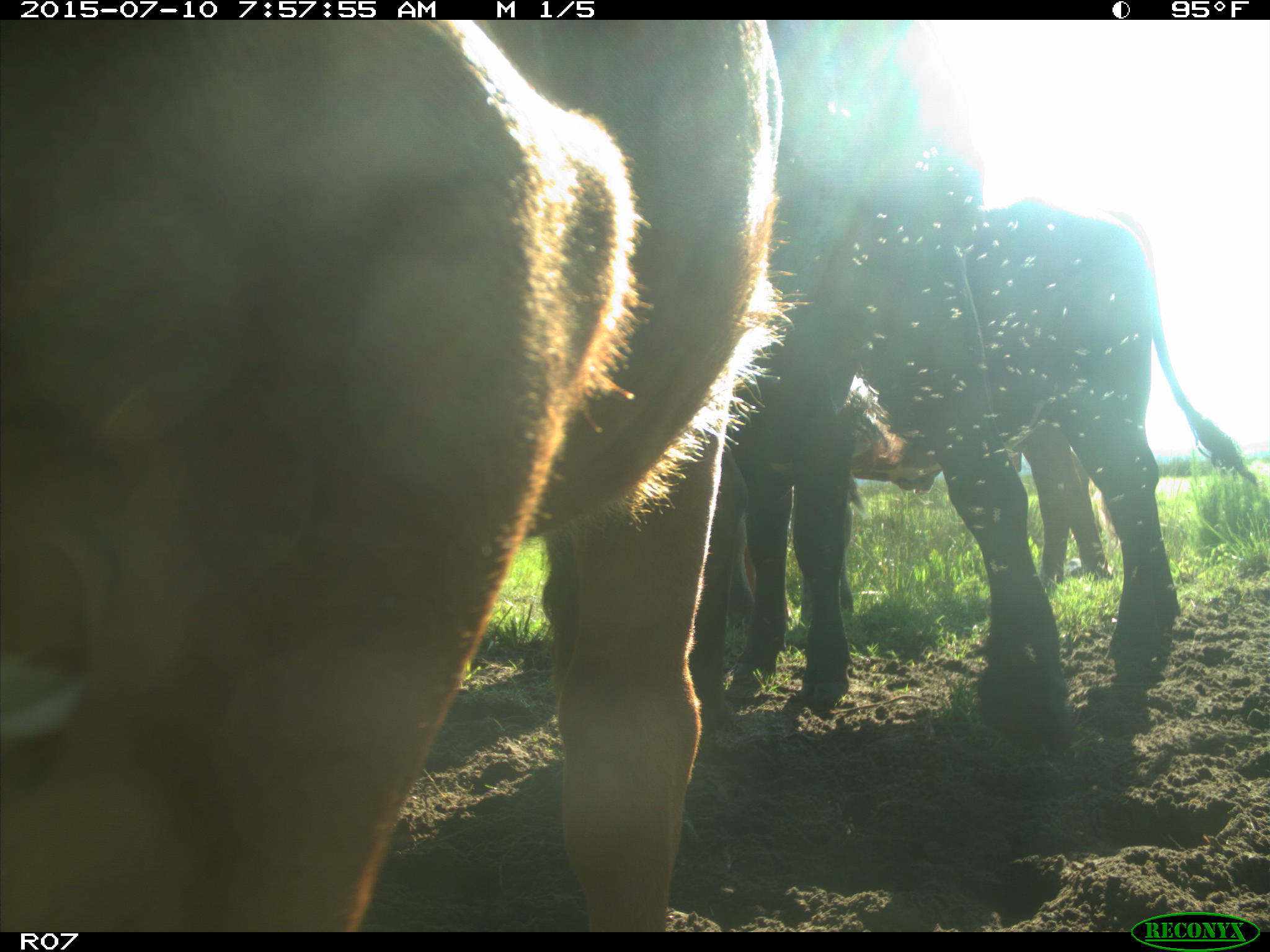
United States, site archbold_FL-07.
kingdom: Animalia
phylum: Chordata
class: Mammalia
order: Artiodactyla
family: Bovidae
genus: Bos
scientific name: Bos taurus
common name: domestic cow